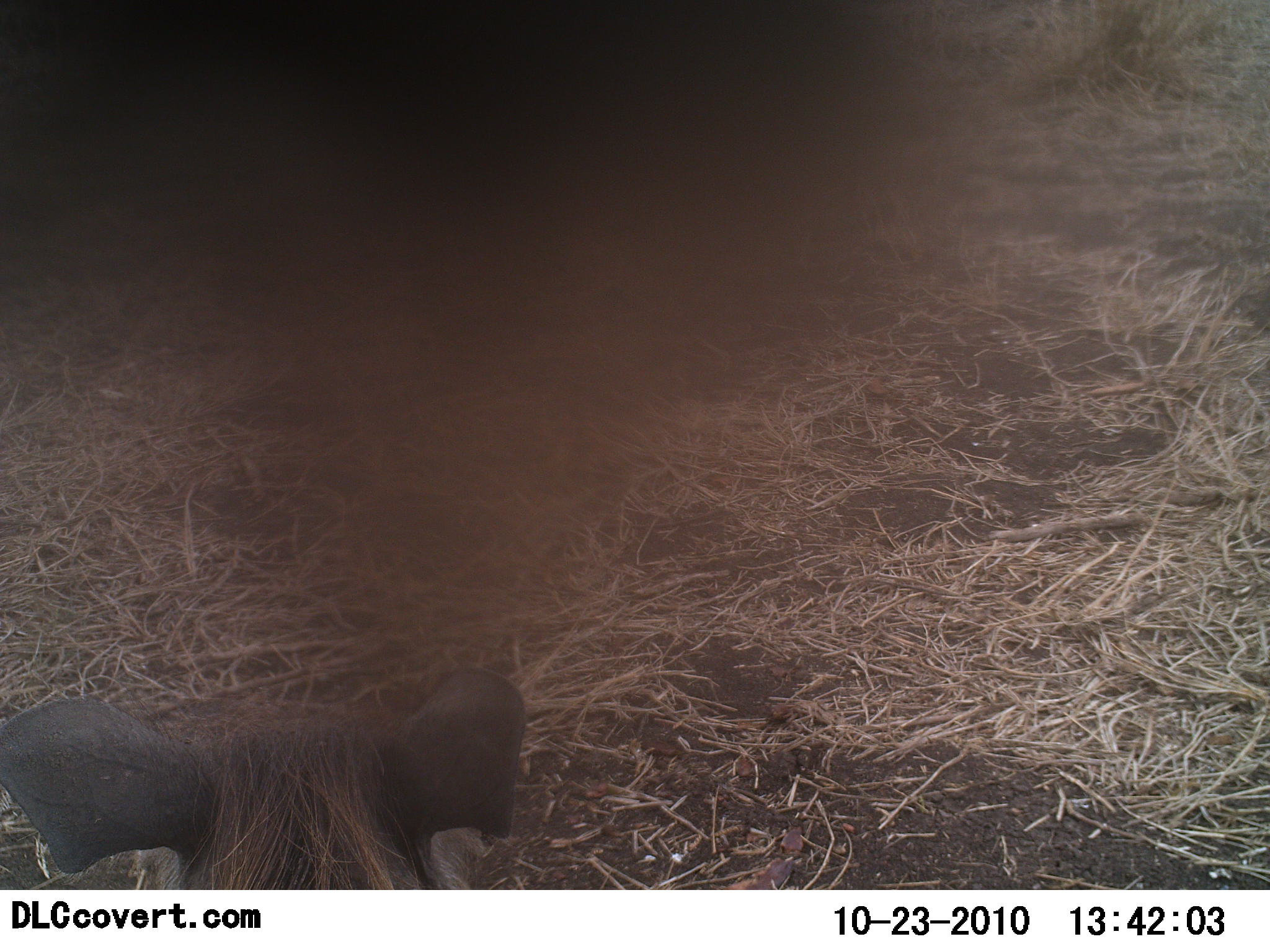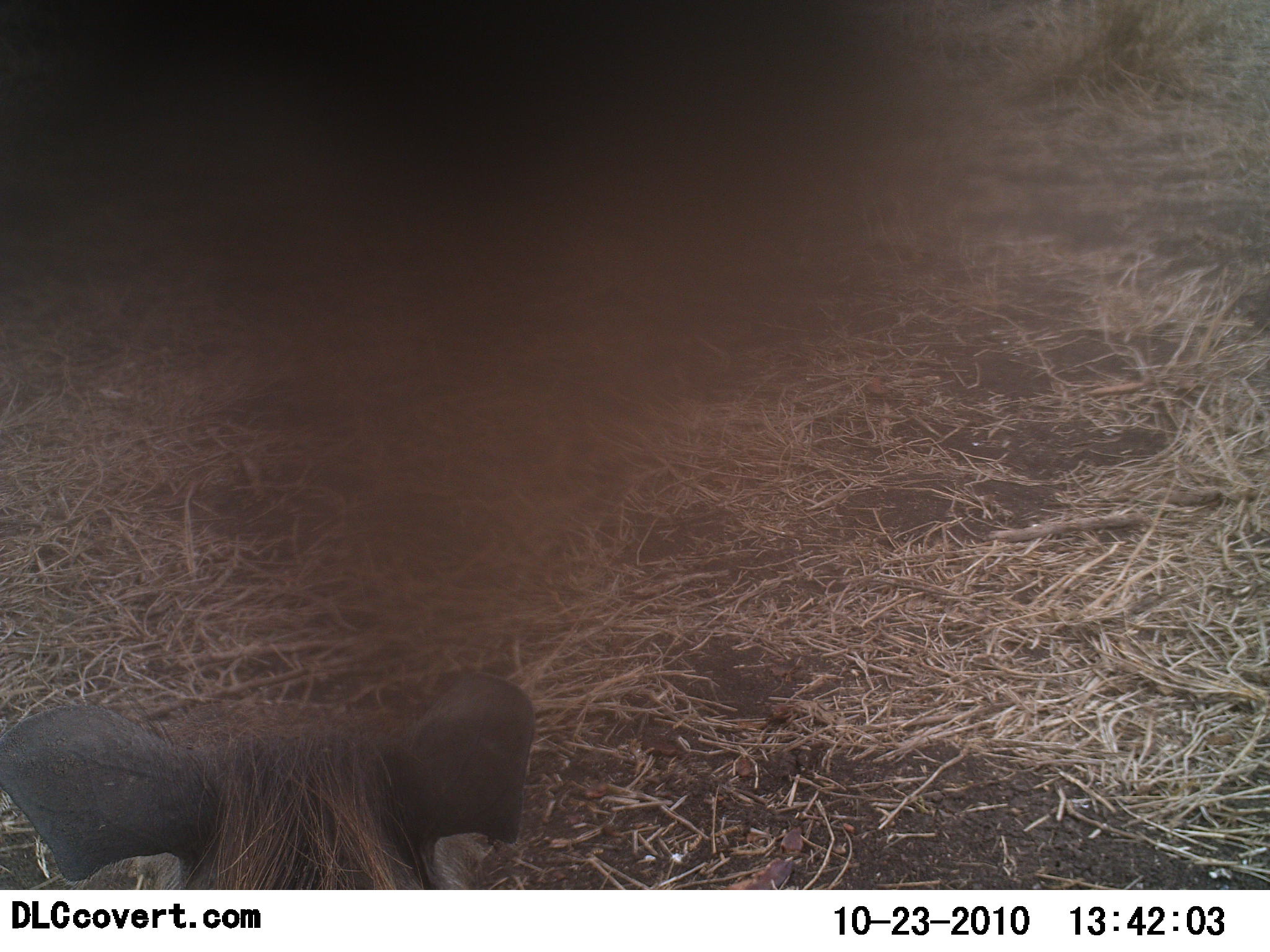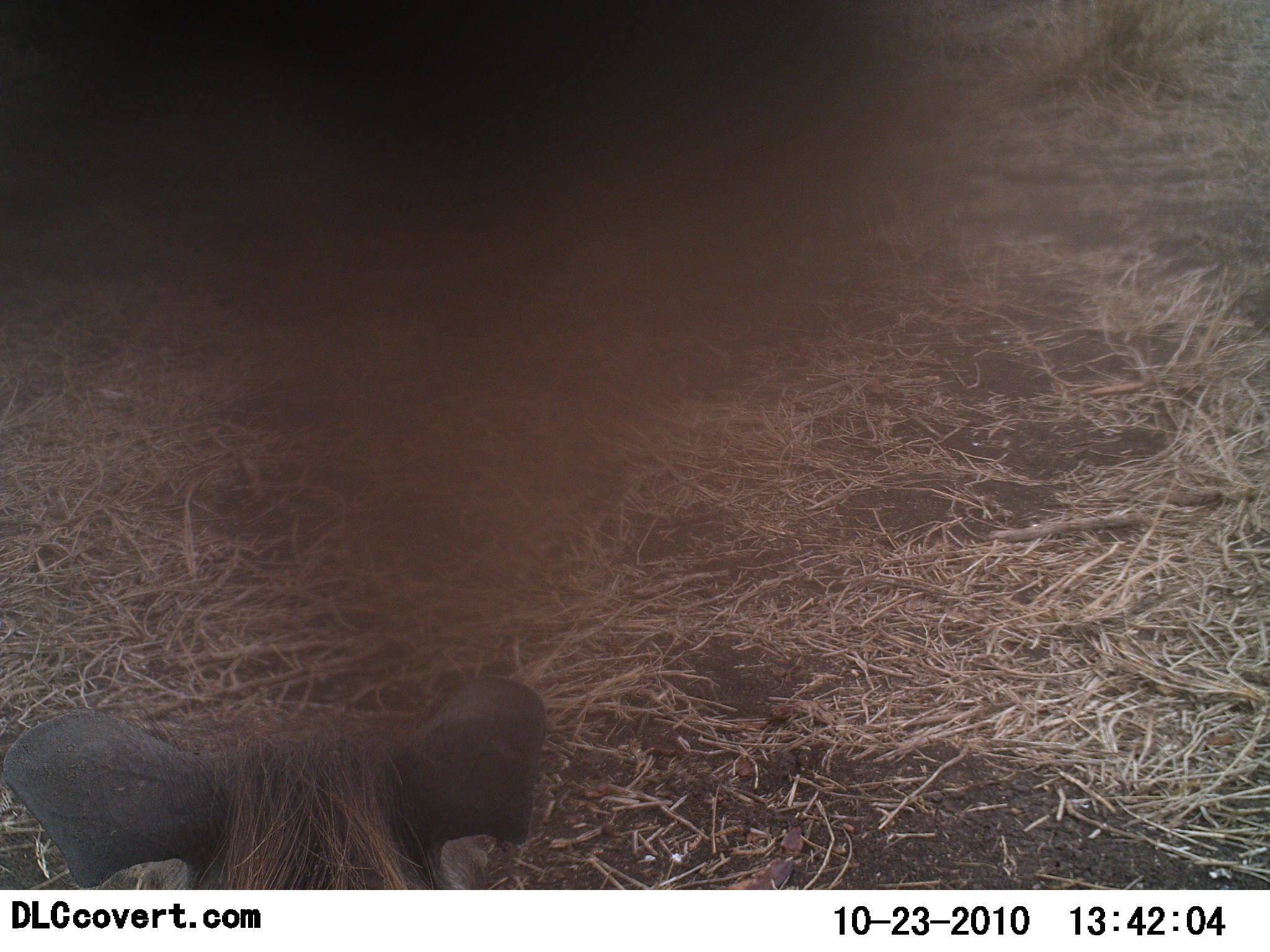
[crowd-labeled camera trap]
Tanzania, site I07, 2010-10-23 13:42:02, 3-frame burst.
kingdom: Animalia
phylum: Chordata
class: Mammalia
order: Artiodactyla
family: Suidae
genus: Phacochoerus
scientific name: Phacochoerus africanus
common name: warthog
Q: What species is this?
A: Warthog (Phacochoerus africanus).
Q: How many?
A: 1.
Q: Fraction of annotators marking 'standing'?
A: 44%.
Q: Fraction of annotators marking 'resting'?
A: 44%.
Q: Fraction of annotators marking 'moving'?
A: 6%.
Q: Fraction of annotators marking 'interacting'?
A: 0%.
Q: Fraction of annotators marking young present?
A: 0%.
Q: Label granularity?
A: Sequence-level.